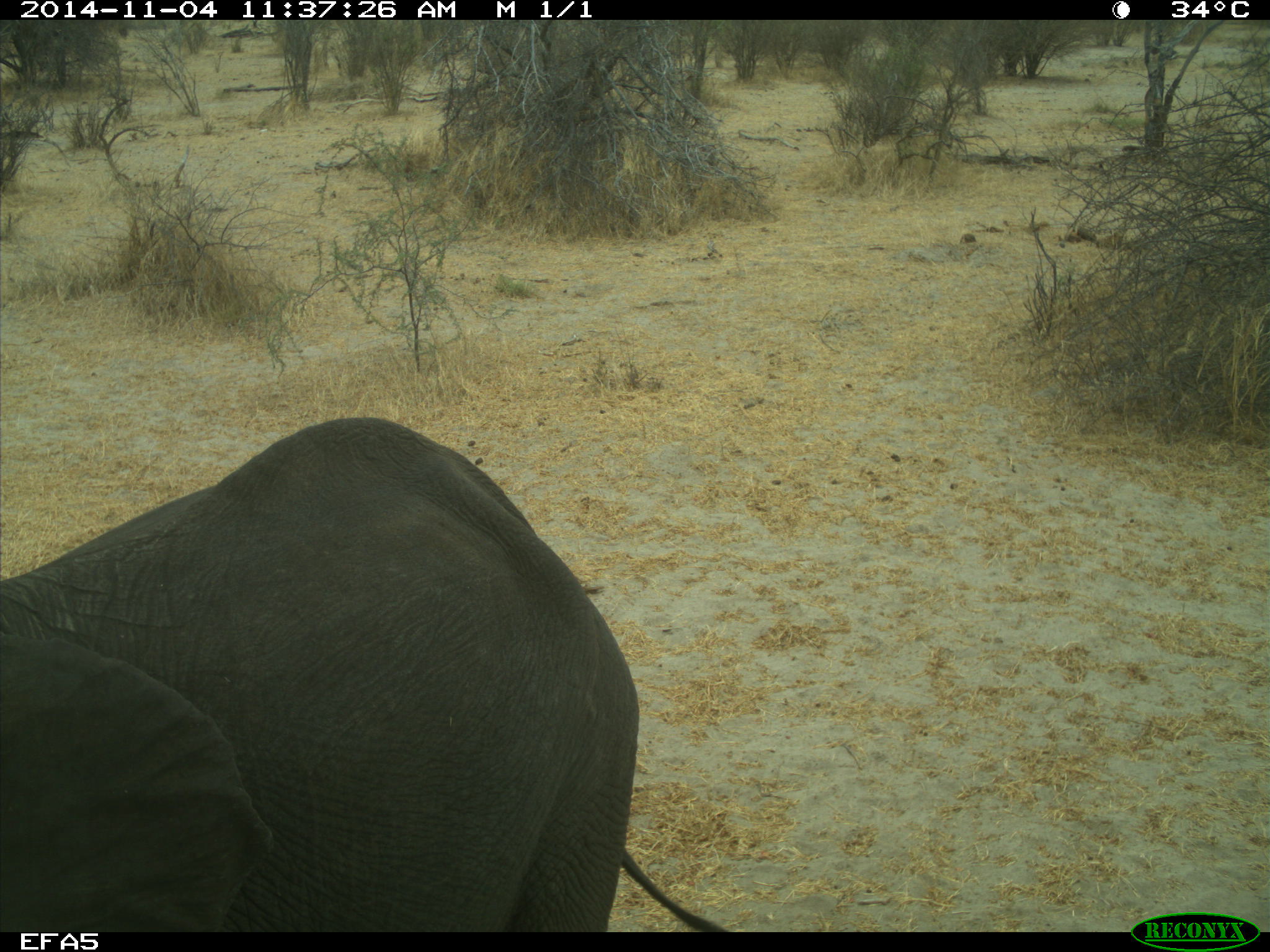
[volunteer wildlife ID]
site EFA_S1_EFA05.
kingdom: Animalia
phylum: Chordata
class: Mammalia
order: Proboscidea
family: Elephantidae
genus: Loxodonta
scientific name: Loxodonta africana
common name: african bush elephant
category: elephant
Elephant (african bush elephant) (Loxodonta africana), count 1. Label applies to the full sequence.